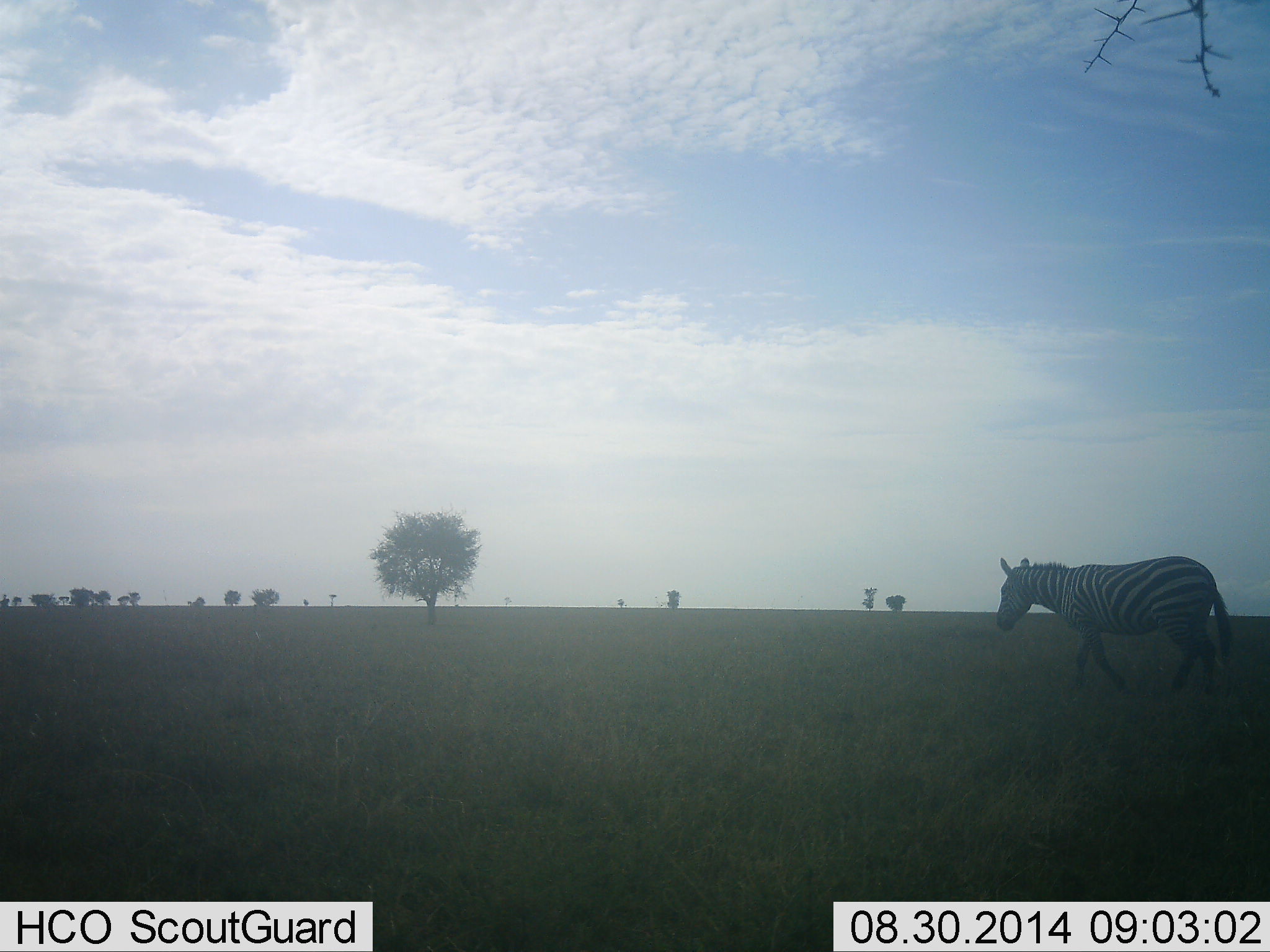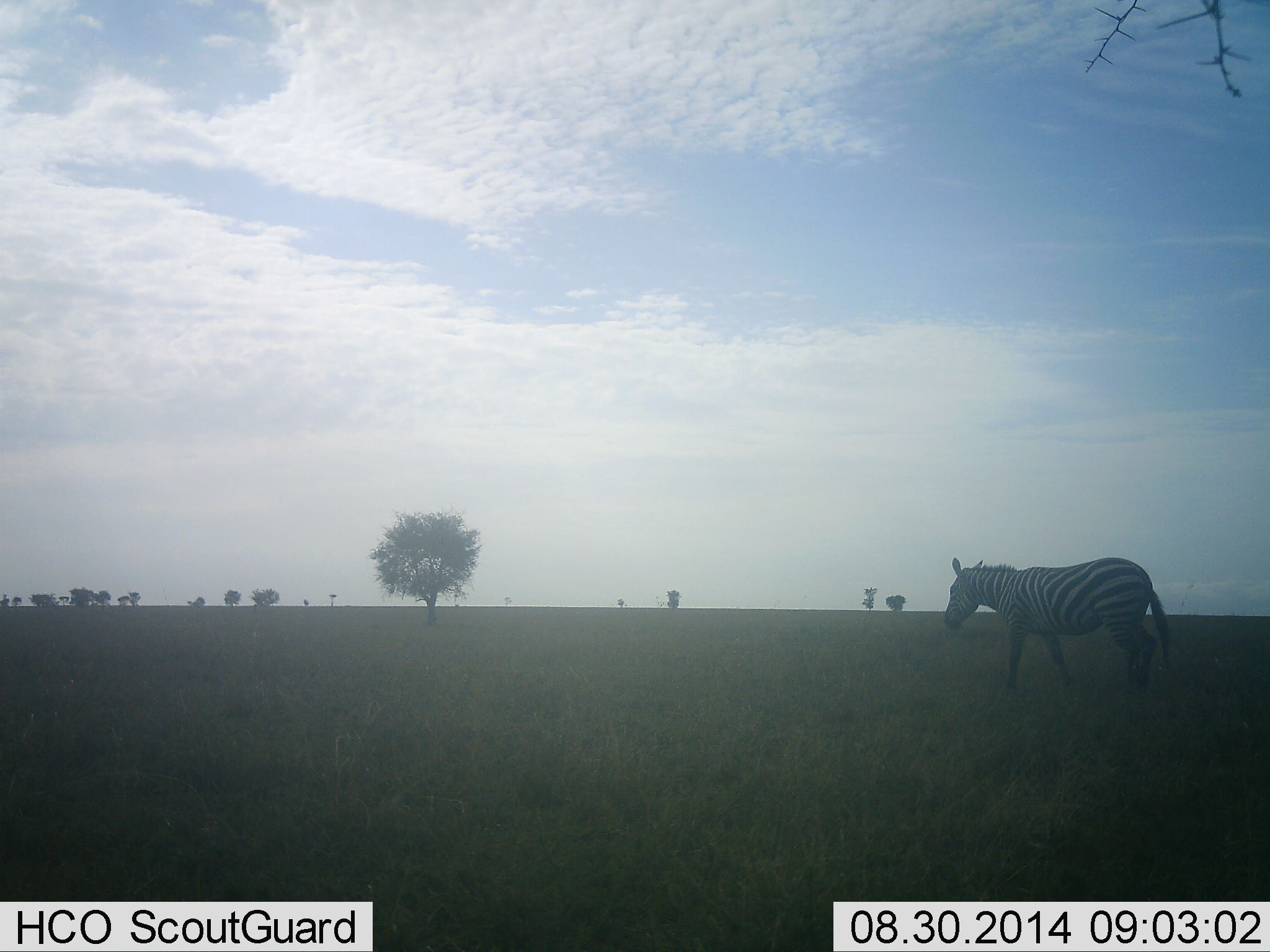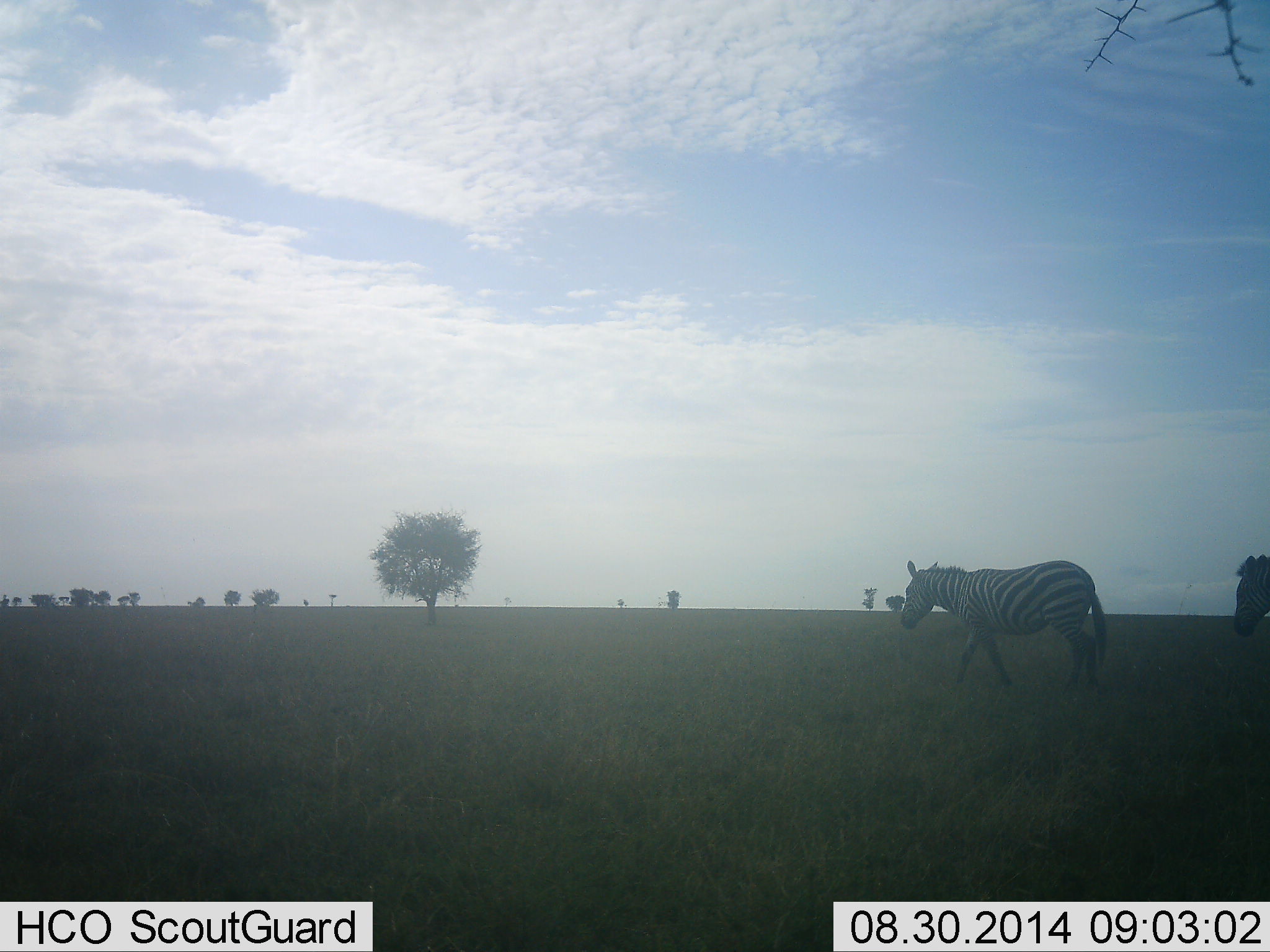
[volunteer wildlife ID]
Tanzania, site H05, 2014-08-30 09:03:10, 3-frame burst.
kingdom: Animalia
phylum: Chordata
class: Mammalia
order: Perissodactyla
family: Equidae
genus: Equus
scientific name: Equus quagga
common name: plains zebra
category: zebra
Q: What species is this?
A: Zebra (plains zebra) (Equus quagga).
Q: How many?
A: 1.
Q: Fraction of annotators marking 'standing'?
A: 0%.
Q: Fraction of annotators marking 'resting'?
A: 0%.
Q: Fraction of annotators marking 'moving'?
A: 100%.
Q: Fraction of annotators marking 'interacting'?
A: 0%.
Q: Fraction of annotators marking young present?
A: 0%.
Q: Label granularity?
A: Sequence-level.